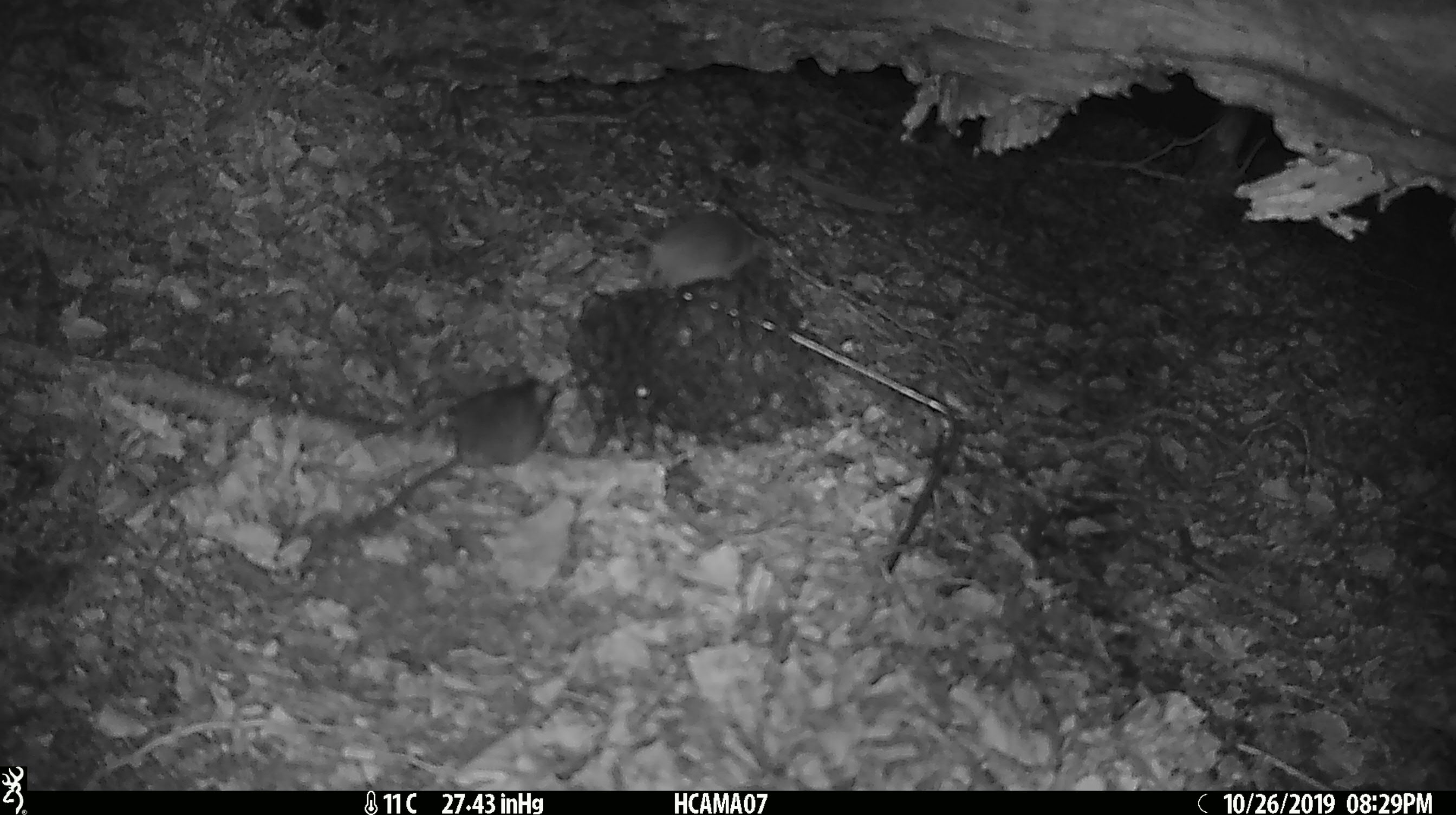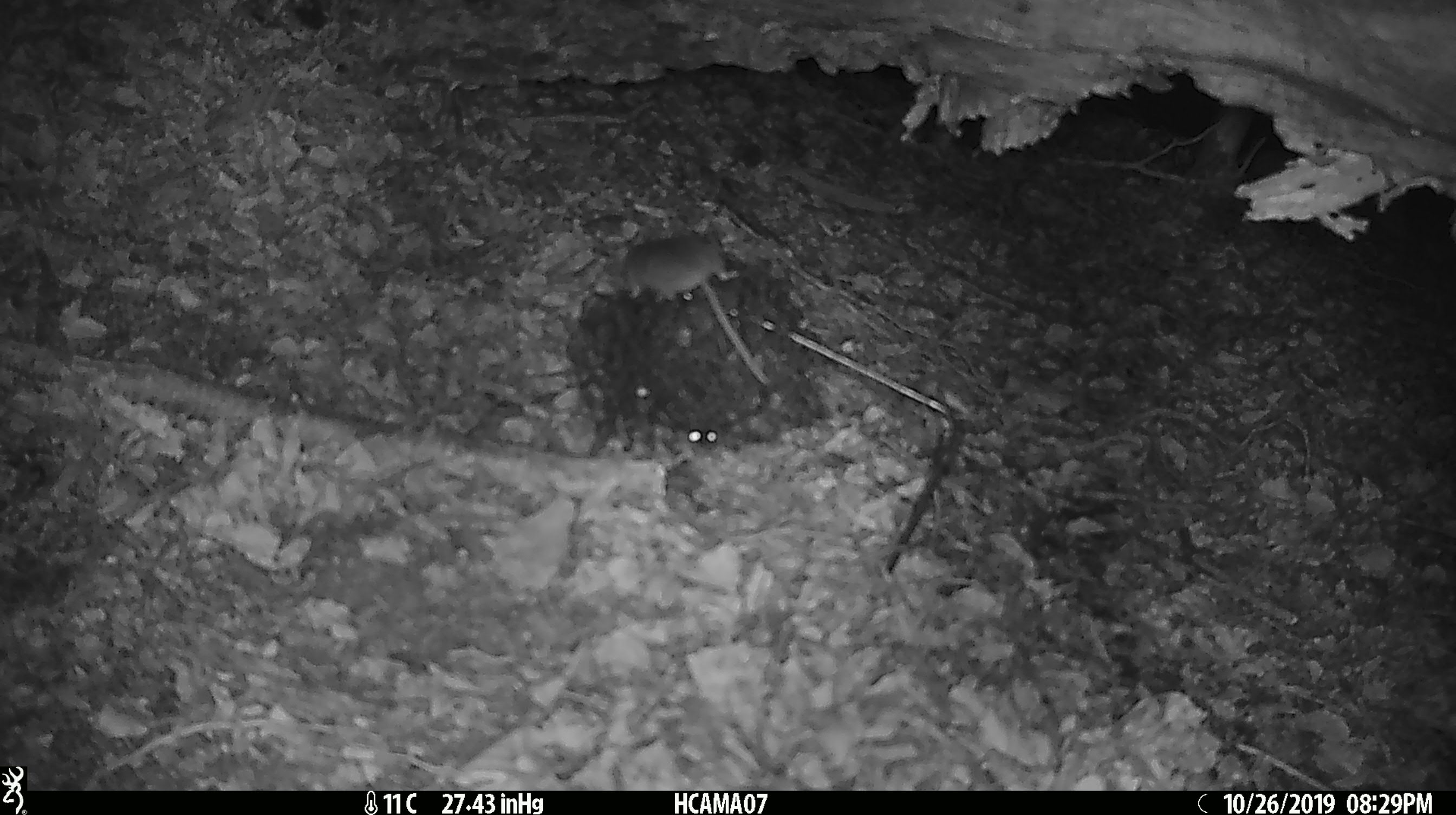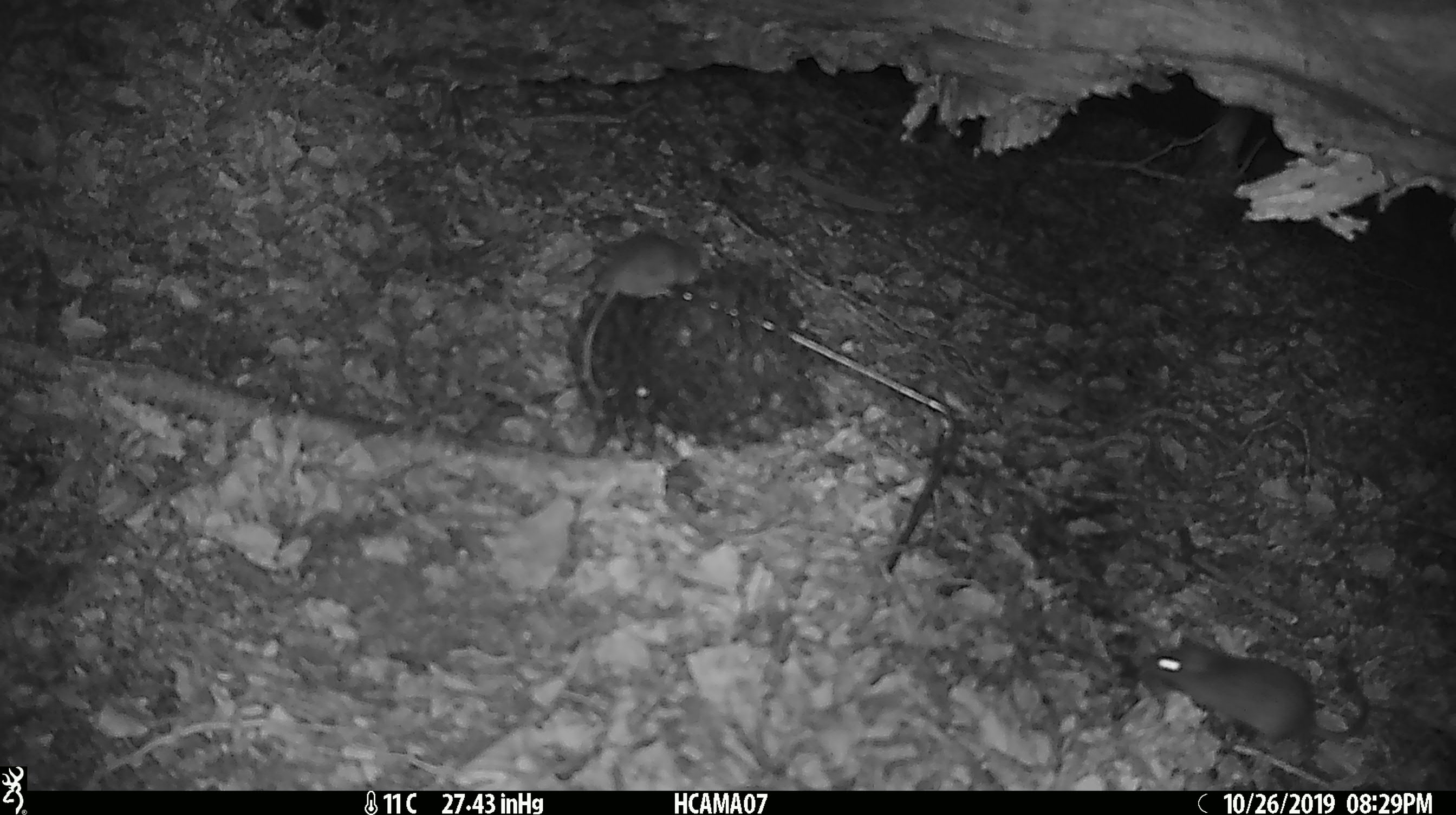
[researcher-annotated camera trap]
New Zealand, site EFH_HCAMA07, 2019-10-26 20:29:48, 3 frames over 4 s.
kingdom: Animalia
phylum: Chordata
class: Mammalia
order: Rodentia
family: Muridae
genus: Mus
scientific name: Mus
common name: mouse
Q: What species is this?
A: Mouse (Mus).